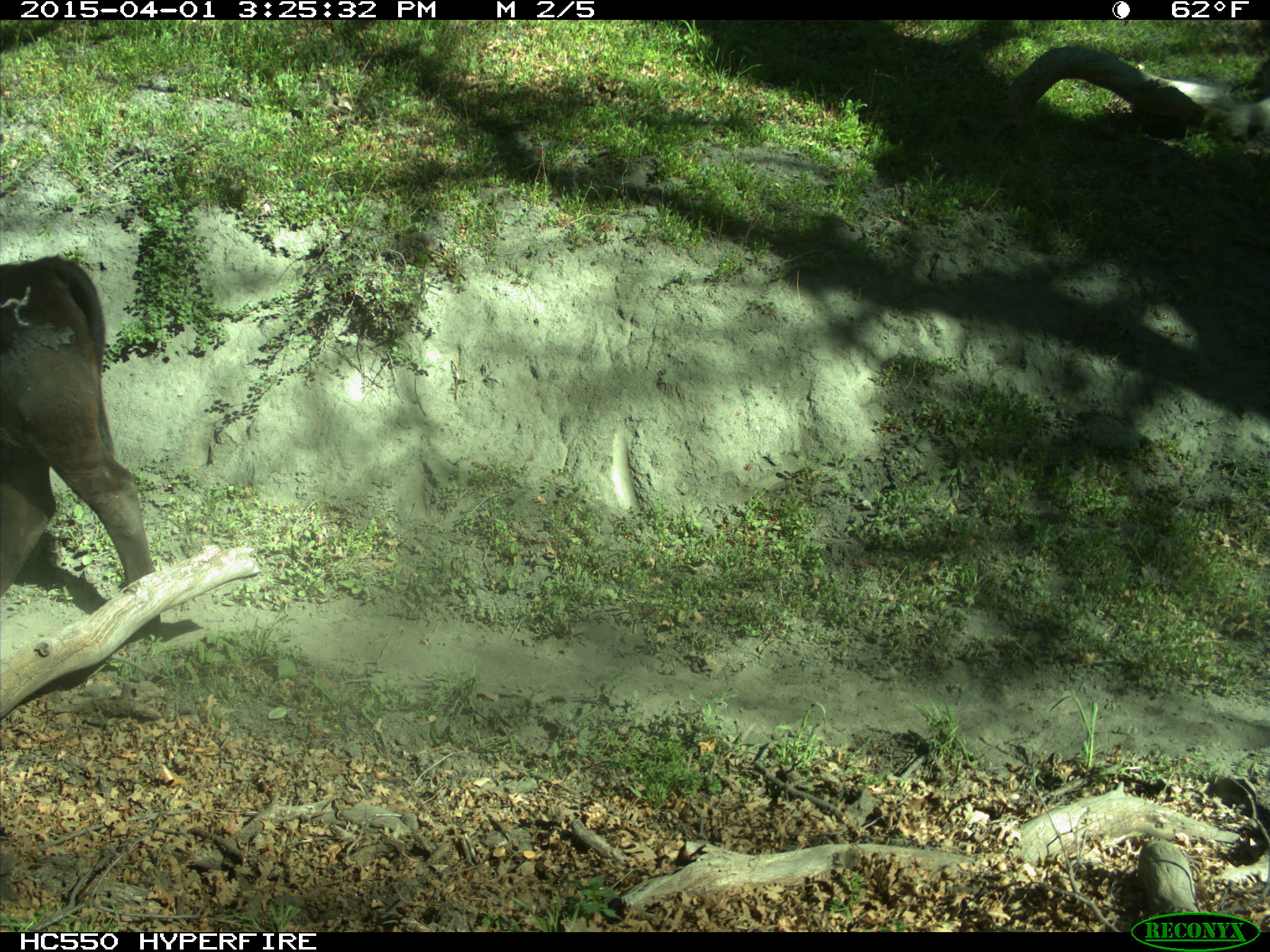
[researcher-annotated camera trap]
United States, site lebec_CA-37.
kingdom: Animalia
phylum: Chordata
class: Mammalia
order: Artiodactyla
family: Bovidae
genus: Bos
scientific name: Bos taurus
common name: domestic cow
Bos taurus (domestic cow).